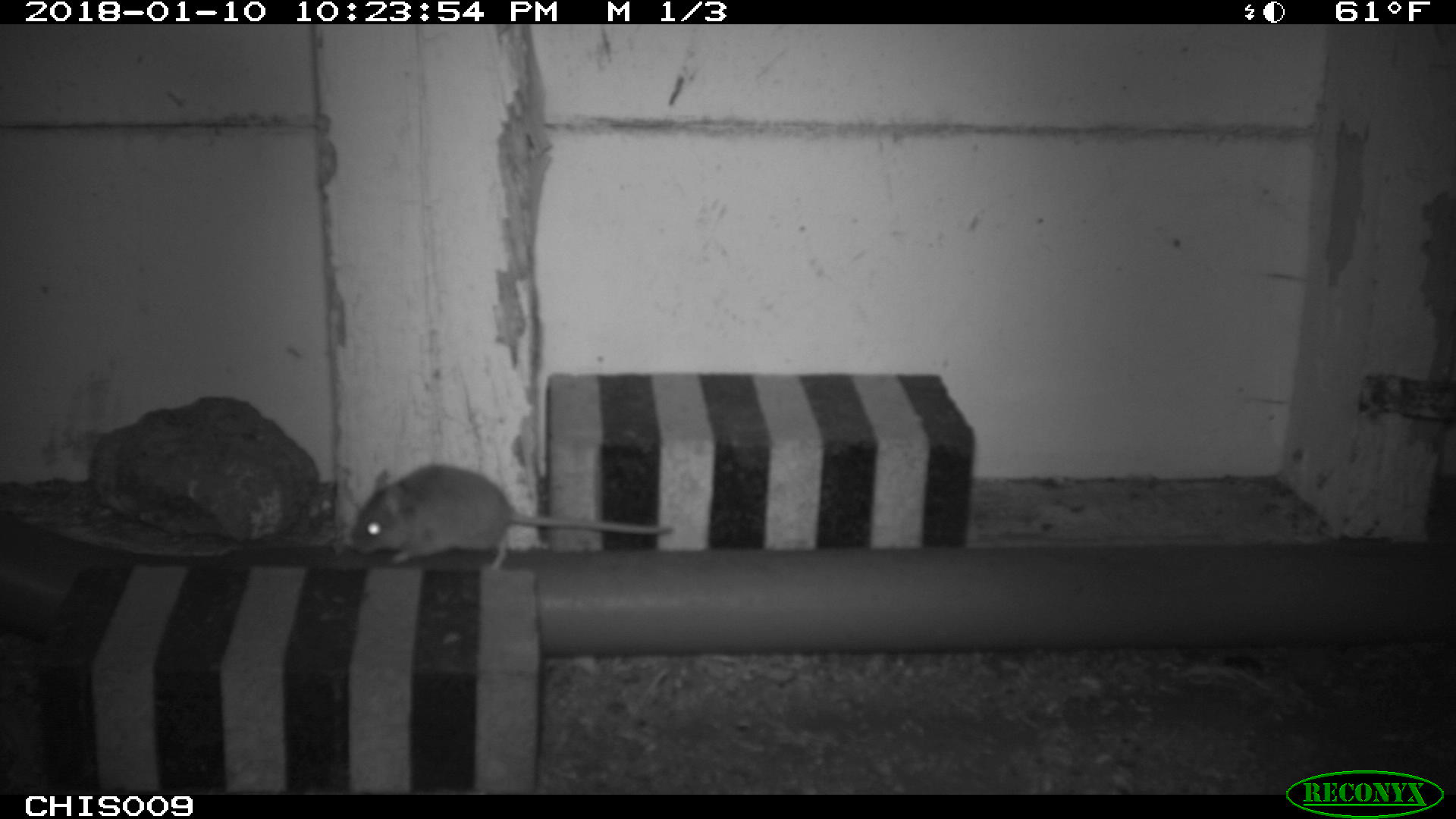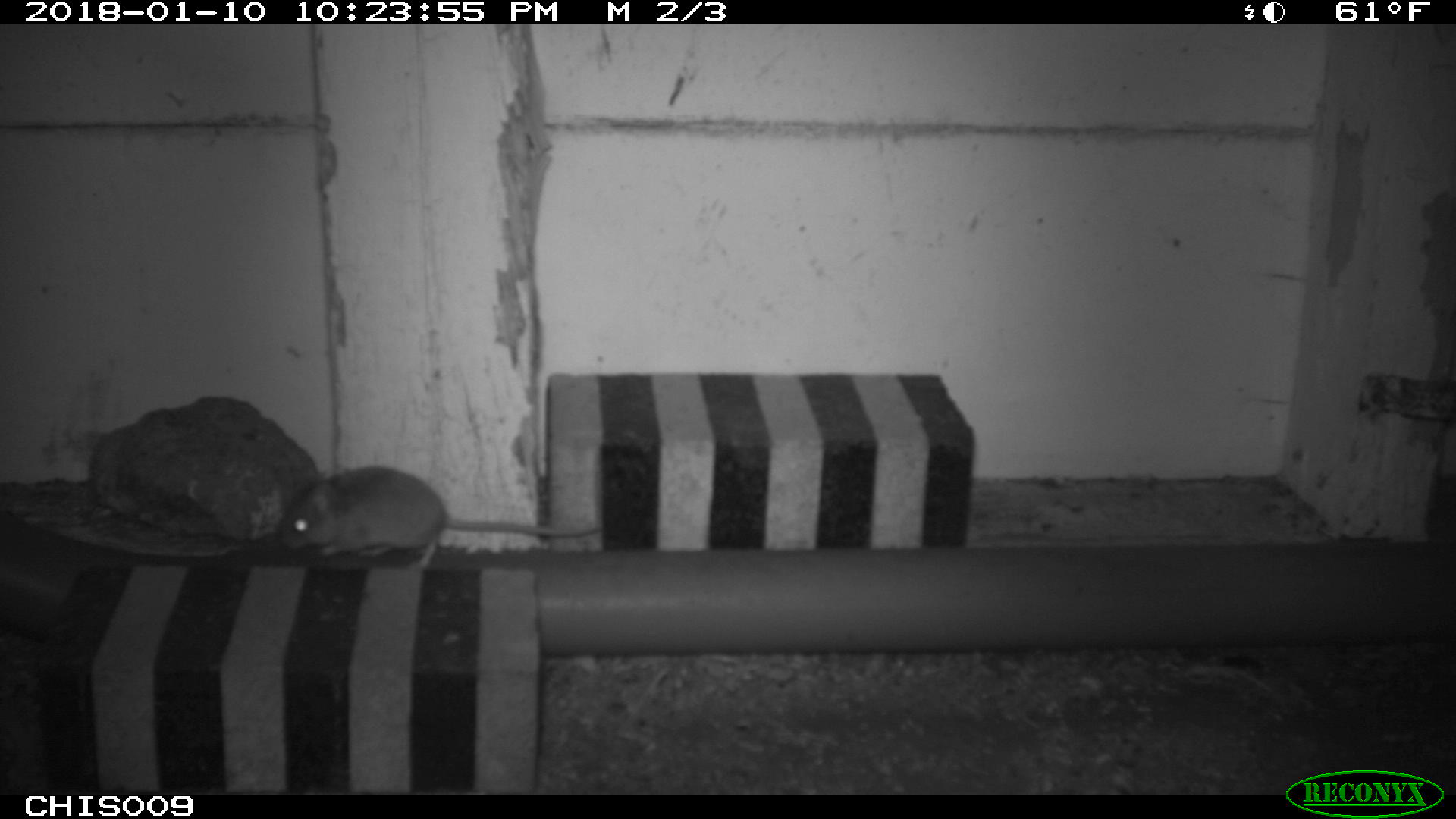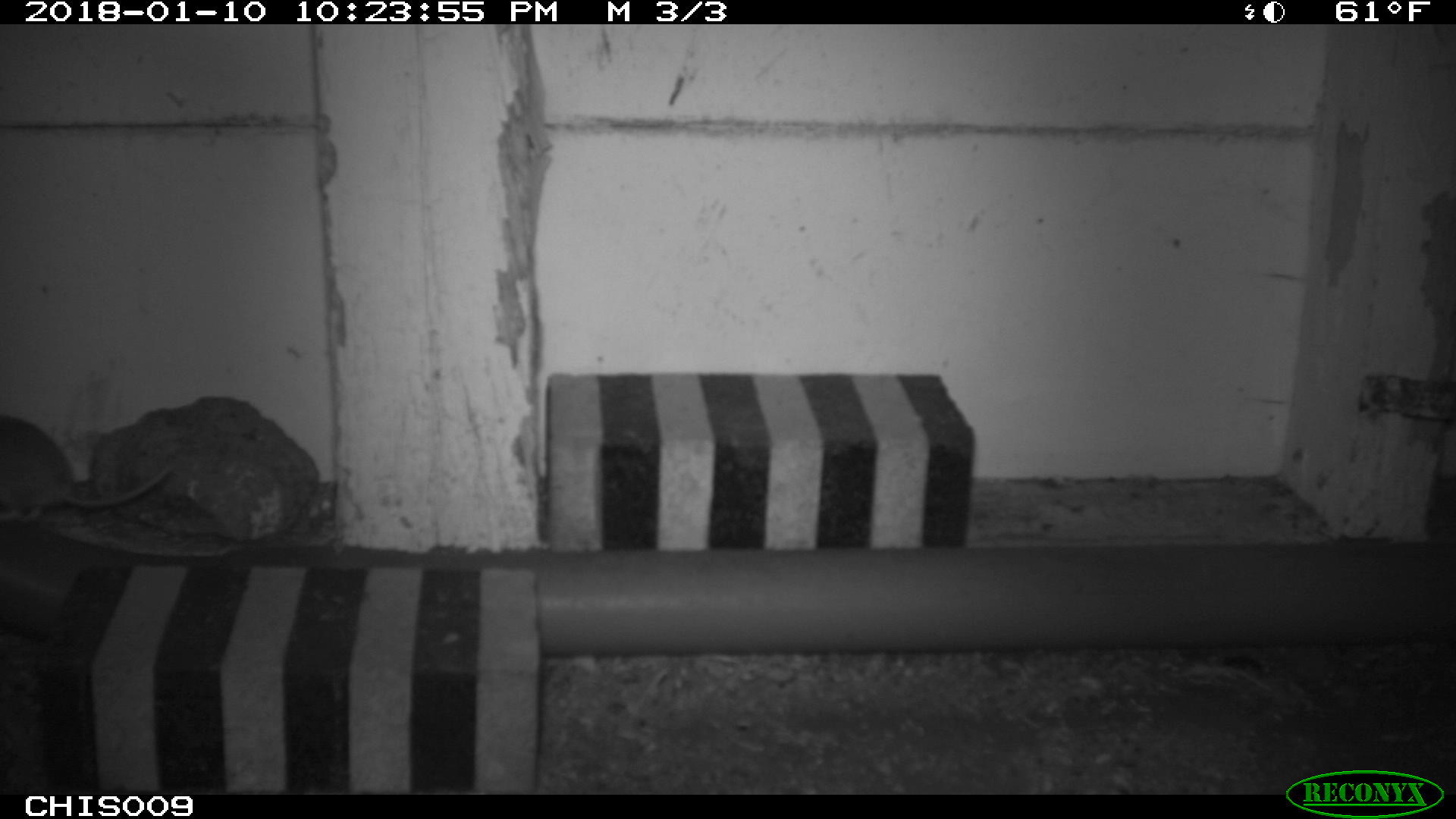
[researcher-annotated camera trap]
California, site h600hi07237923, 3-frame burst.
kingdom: Animalia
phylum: Chordata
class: Mammalia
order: Rodentia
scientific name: Rodentia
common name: rodent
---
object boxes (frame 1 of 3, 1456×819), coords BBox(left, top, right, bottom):
rodent: BBox(349, 463, 674, 570)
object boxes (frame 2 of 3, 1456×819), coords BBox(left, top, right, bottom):
rodent: BBox(274, 464, 604, 557)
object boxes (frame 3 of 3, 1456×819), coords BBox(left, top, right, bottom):
rodent: BBox(0, 414, 171, 522)